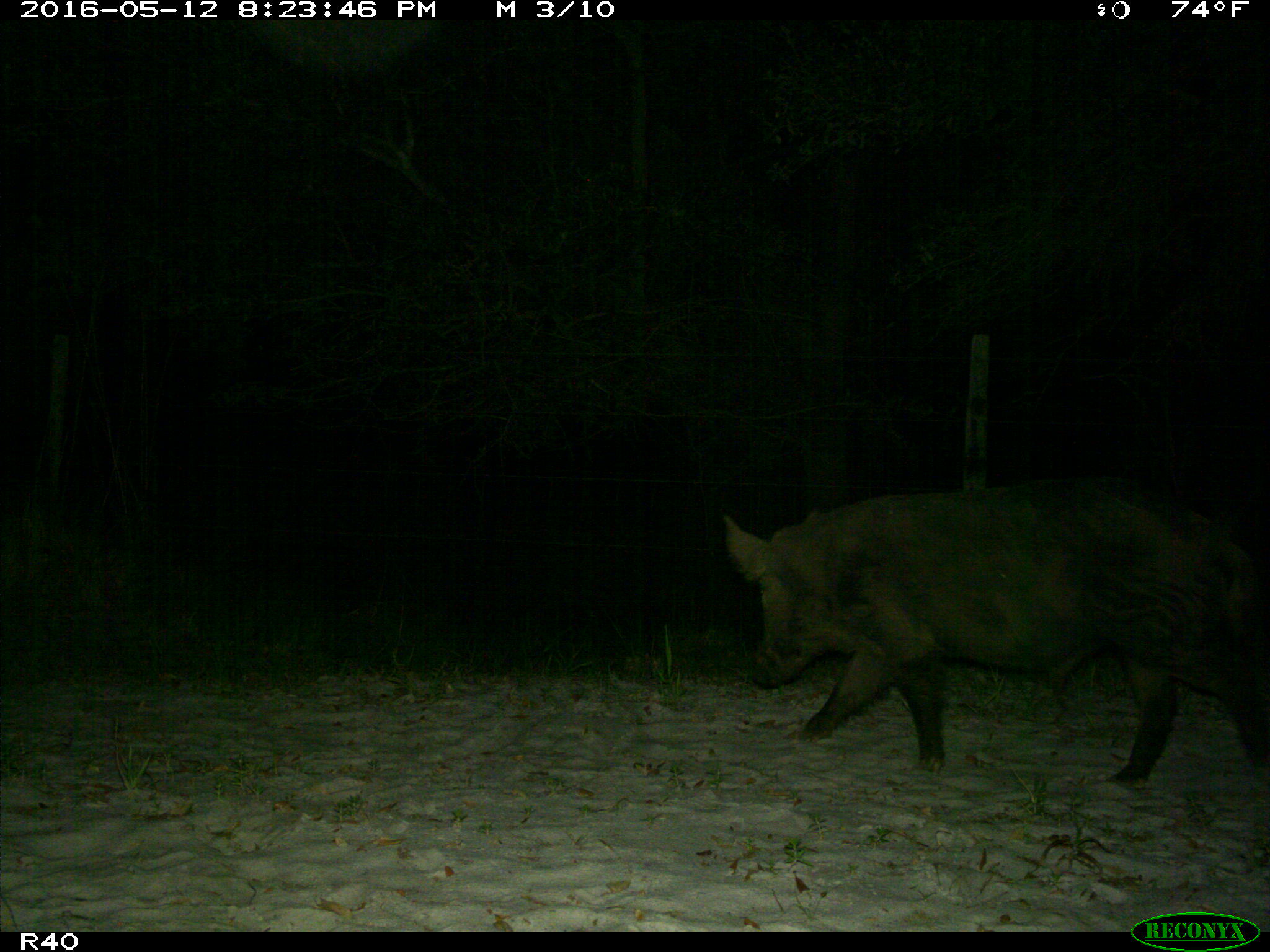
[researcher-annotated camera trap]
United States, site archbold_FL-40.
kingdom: Animalia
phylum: Chordata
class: Mammalia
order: Artiodactyla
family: Suidae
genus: Sus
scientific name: Sus scrofa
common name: wild boar